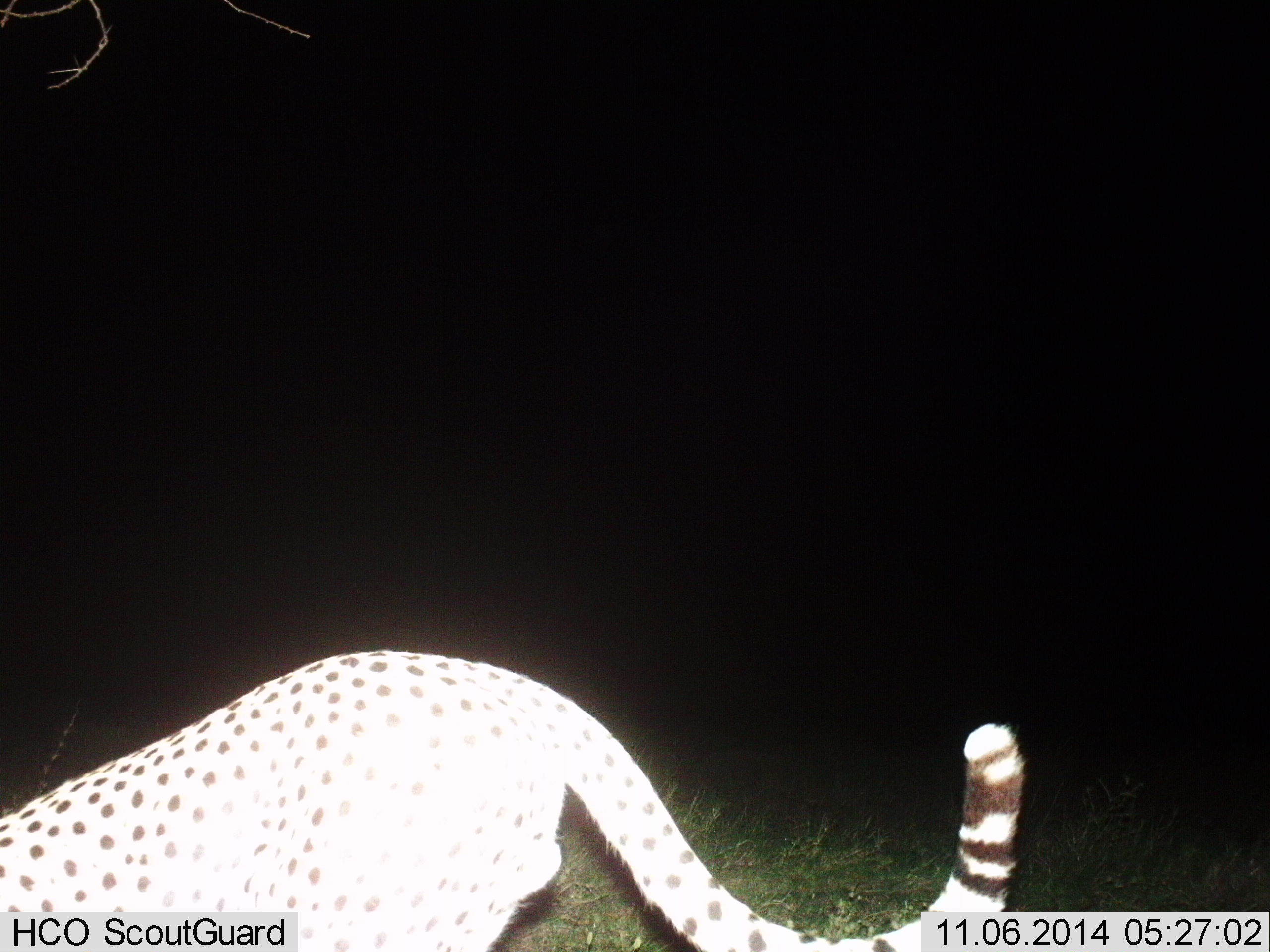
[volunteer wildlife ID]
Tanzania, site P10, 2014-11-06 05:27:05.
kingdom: Animalia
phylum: Chordata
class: Mammalia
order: Carnivora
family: Felidae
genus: Acinonyx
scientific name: Acinonyx jubatus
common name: cheetah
Cheetah (Acinonyx jubatus), count 1. Behavior (volunteer vote fractions): standing 20%, resting 0%, moving 70%, interacting 10%. Young present (vote fraction): 0%. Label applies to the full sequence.